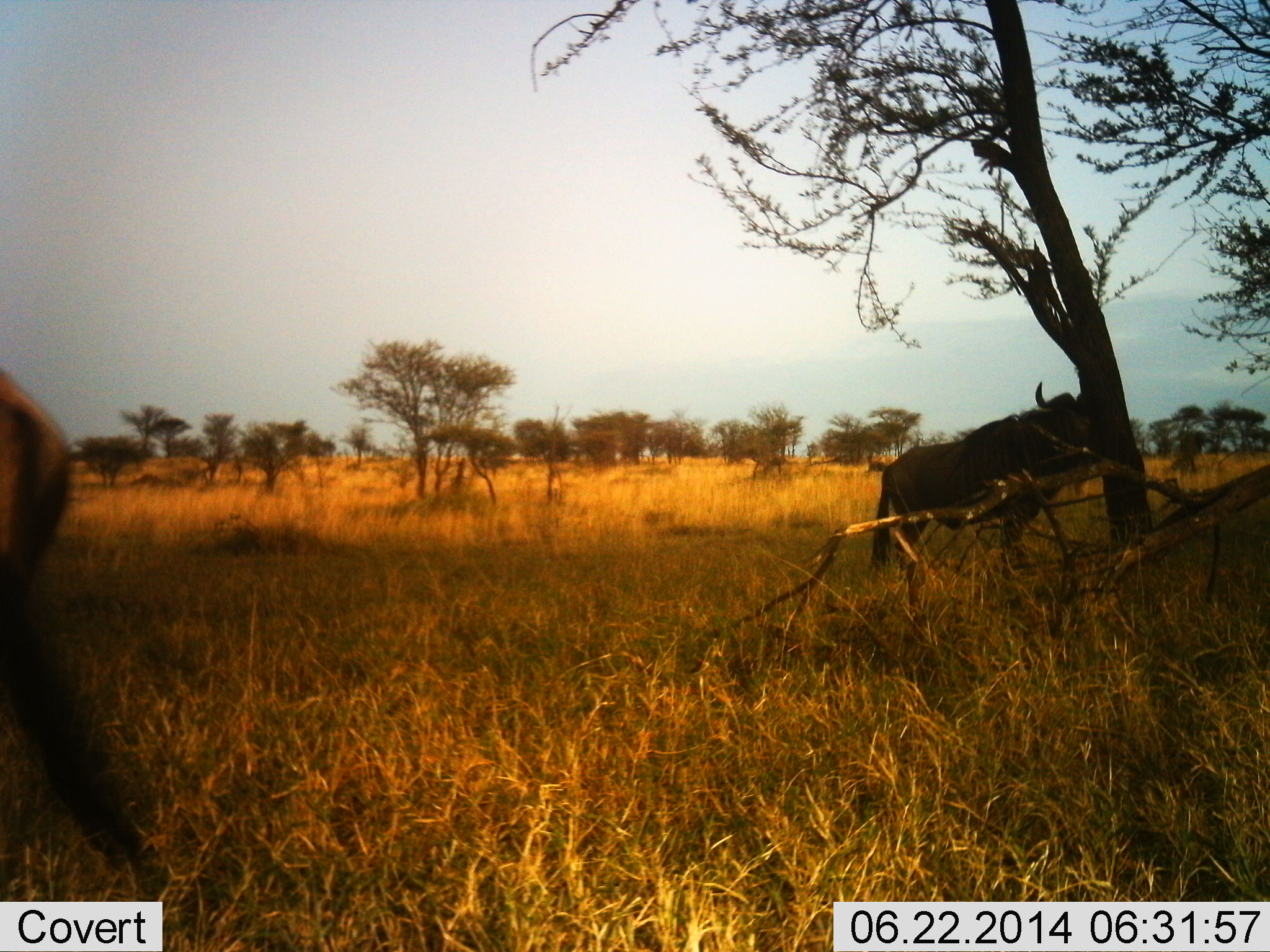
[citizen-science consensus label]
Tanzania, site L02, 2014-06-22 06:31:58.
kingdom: Animalia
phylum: Chordata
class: Mammalia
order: Artiodactyla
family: Bovidae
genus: Connochaetes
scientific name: Connochaetes taurinus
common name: blue wildebeest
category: wildebeest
Wildebeest (blue wildebeest) (Connochaetes taurinus), count 2. Behavior (volunteer vote fractions): standing 79%, resting 0%, moving 26%, interacting 0%. Young present (vote fraction): 0%. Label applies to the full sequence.